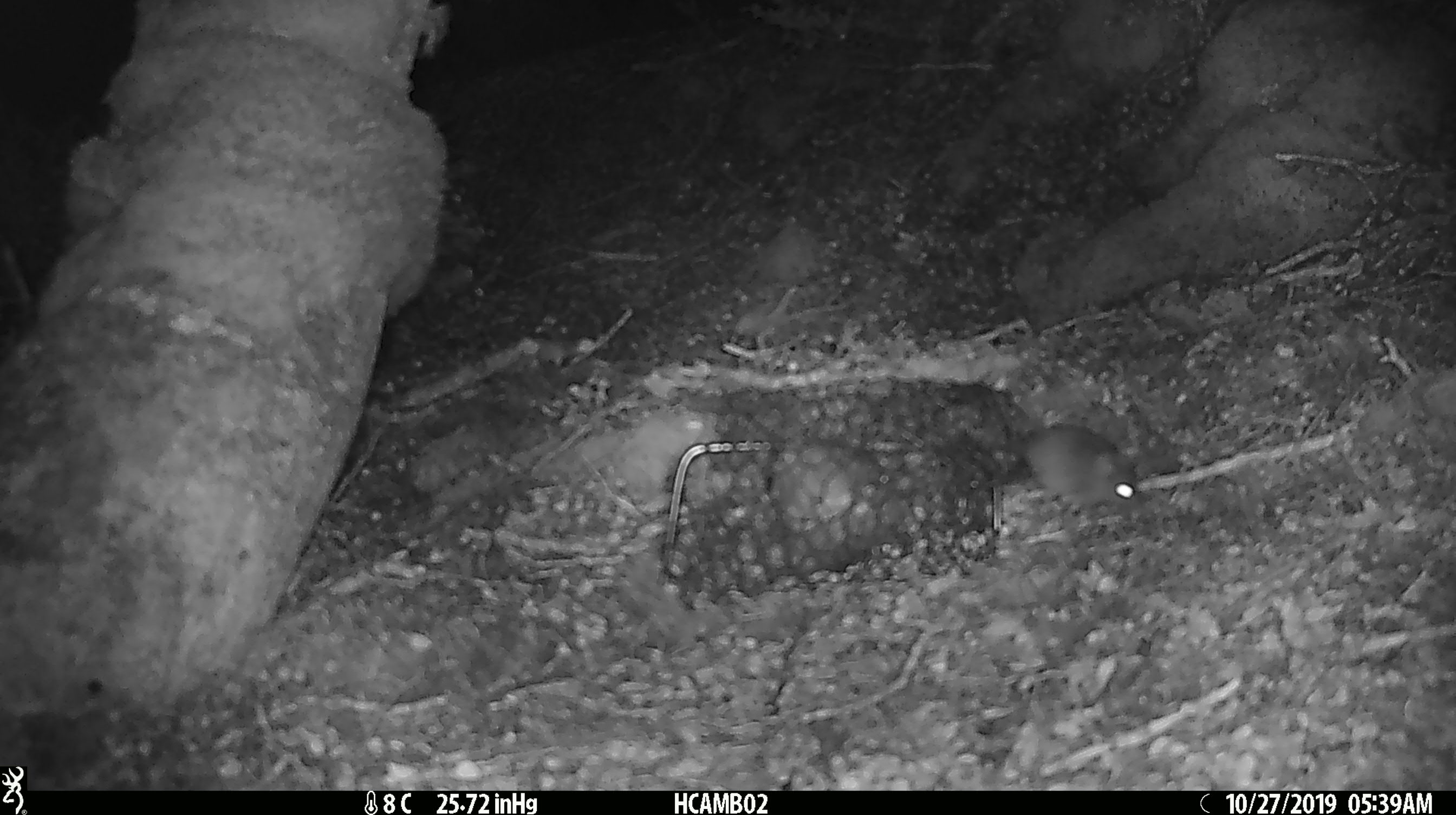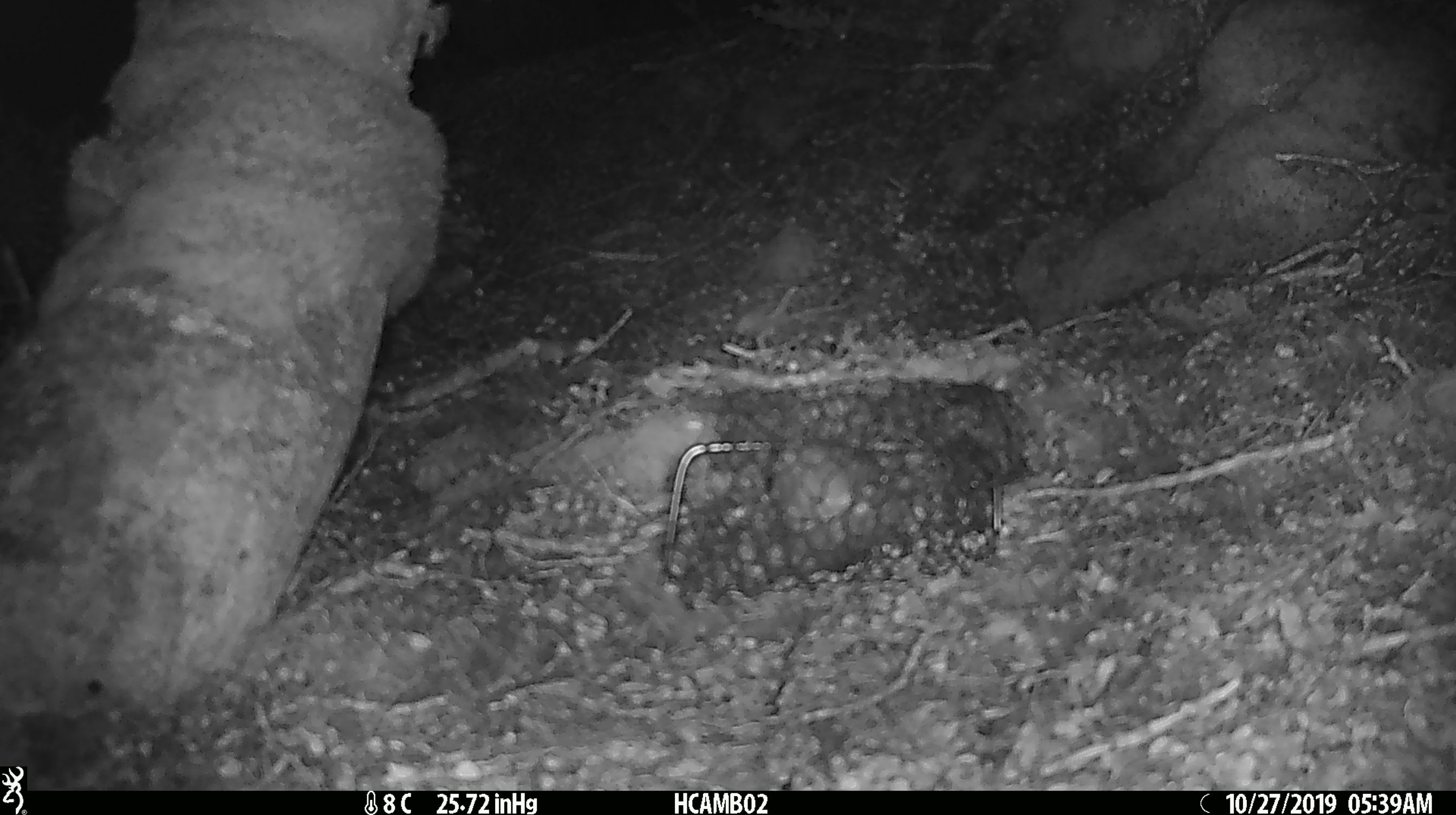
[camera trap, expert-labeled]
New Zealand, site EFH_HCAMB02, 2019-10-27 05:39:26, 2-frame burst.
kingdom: Animalia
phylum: Chordata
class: Mammalia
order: Rodentia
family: Muridae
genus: Mus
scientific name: Mus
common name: mouse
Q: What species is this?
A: Mouse (Mus).